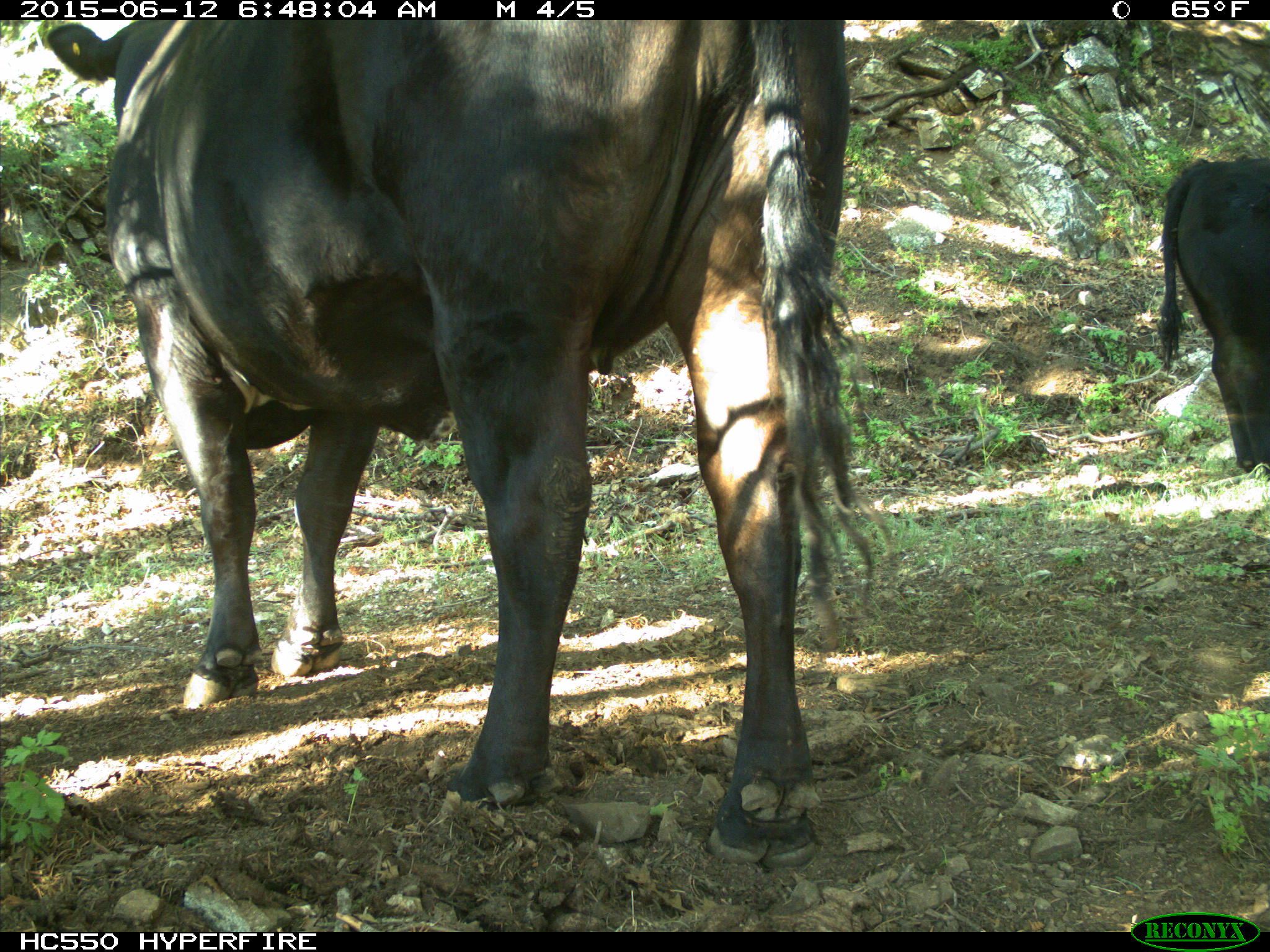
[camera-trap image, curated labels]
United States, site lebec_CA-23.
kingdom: Animalia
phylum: Chordata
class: Mammalia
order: Artiodactyla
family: Bovidae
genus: Bos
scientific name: Bos taurus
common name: domestic cow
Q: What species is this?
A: Bos taurus (domestic cow).